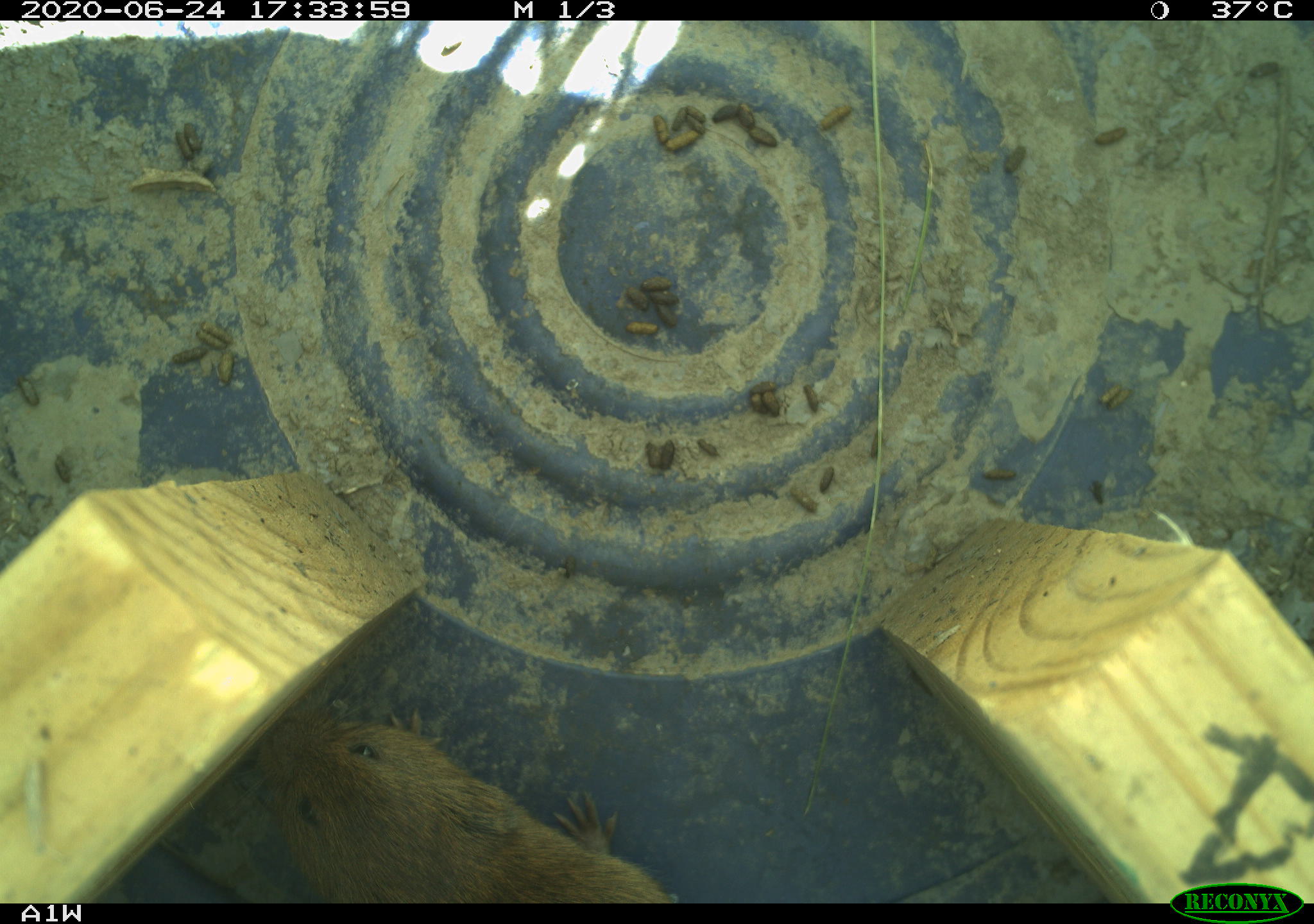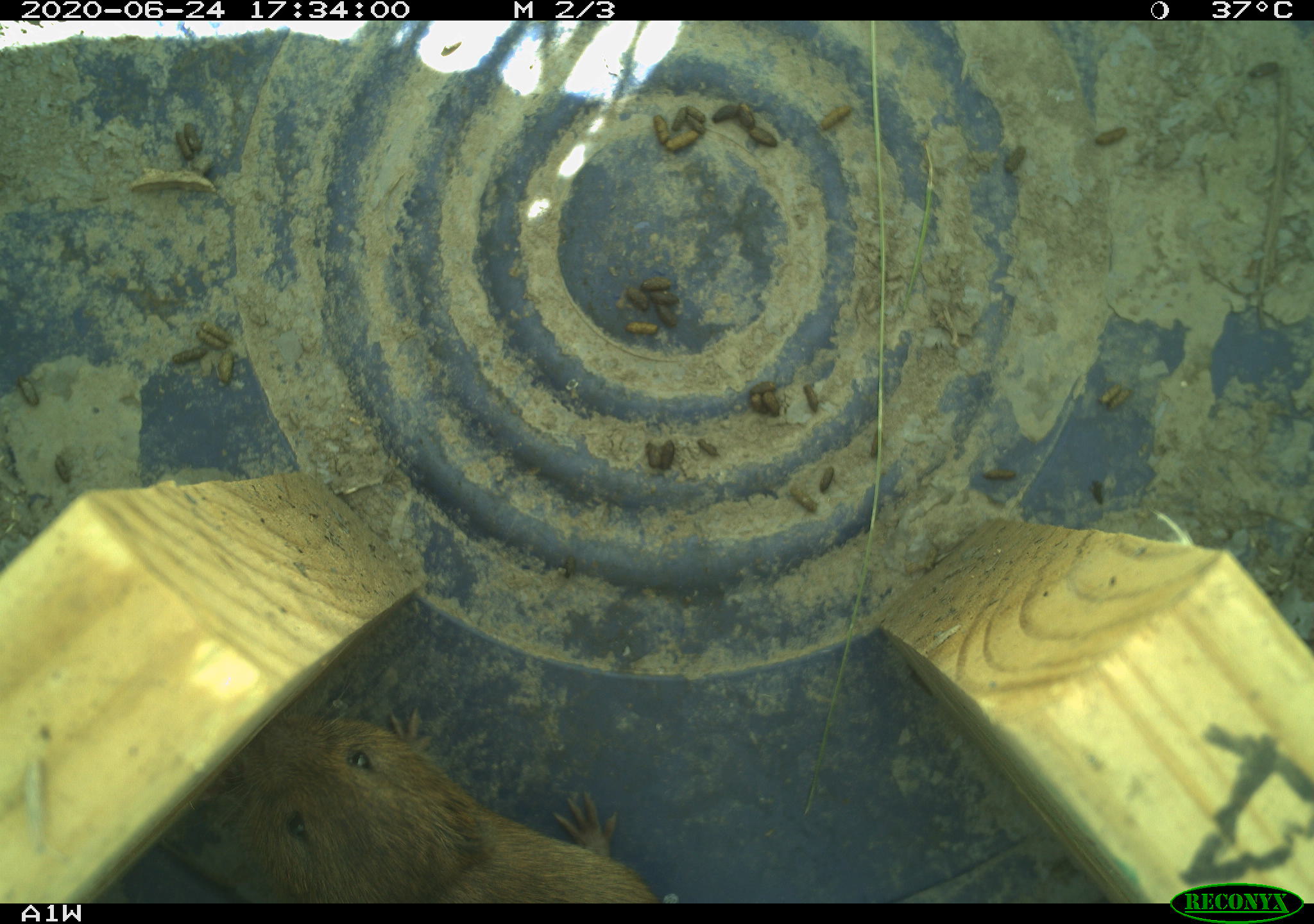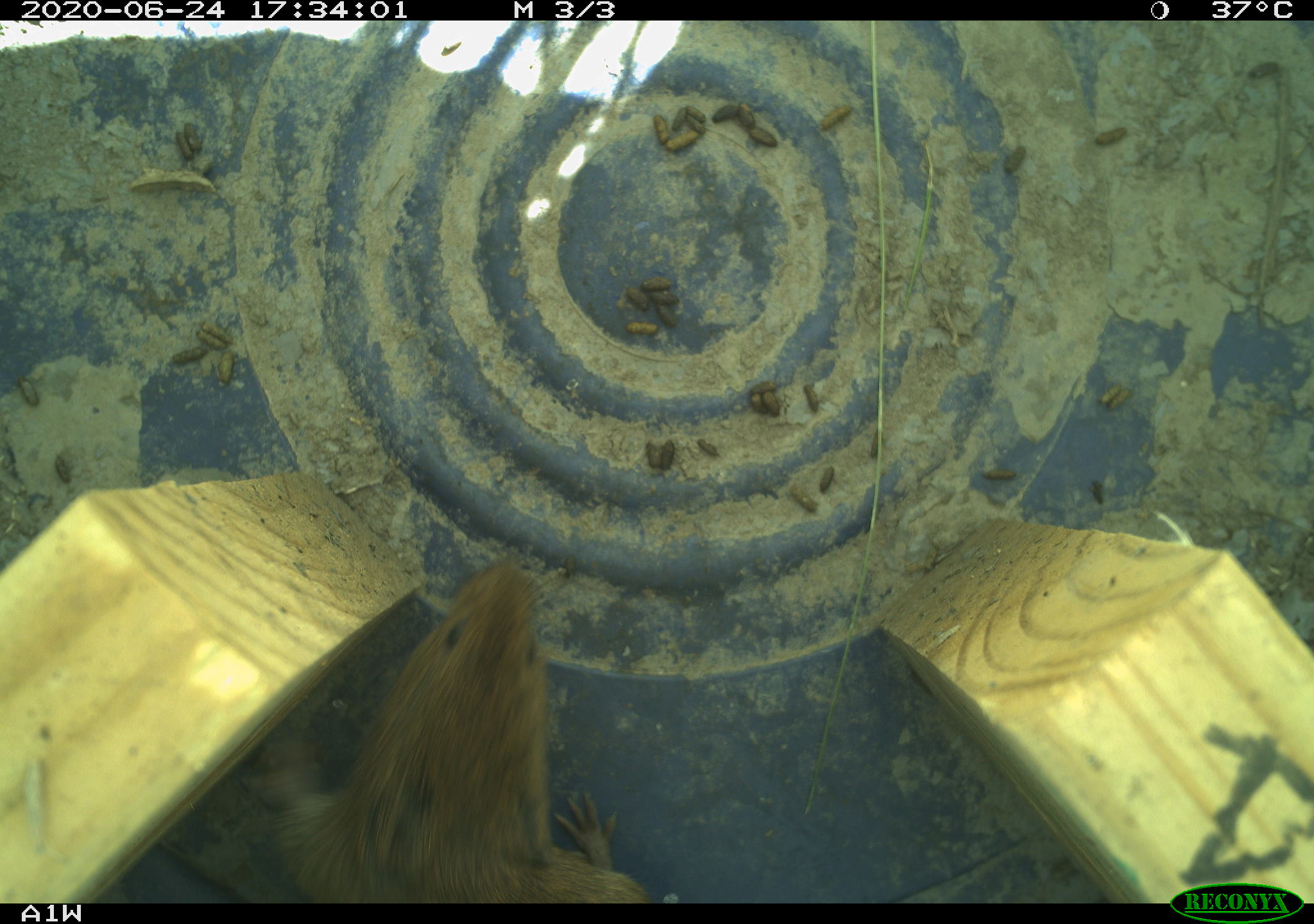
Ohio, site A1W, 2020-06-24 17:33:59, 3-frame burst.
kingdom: Animalia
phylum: Chordata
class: Mammalia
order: Rodentia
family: Cricetidae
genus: Microtus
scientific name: Microtus pennsylvanicus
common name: meadow vole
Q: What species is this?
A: Meadow vole (Microtus pennsylvanicus).